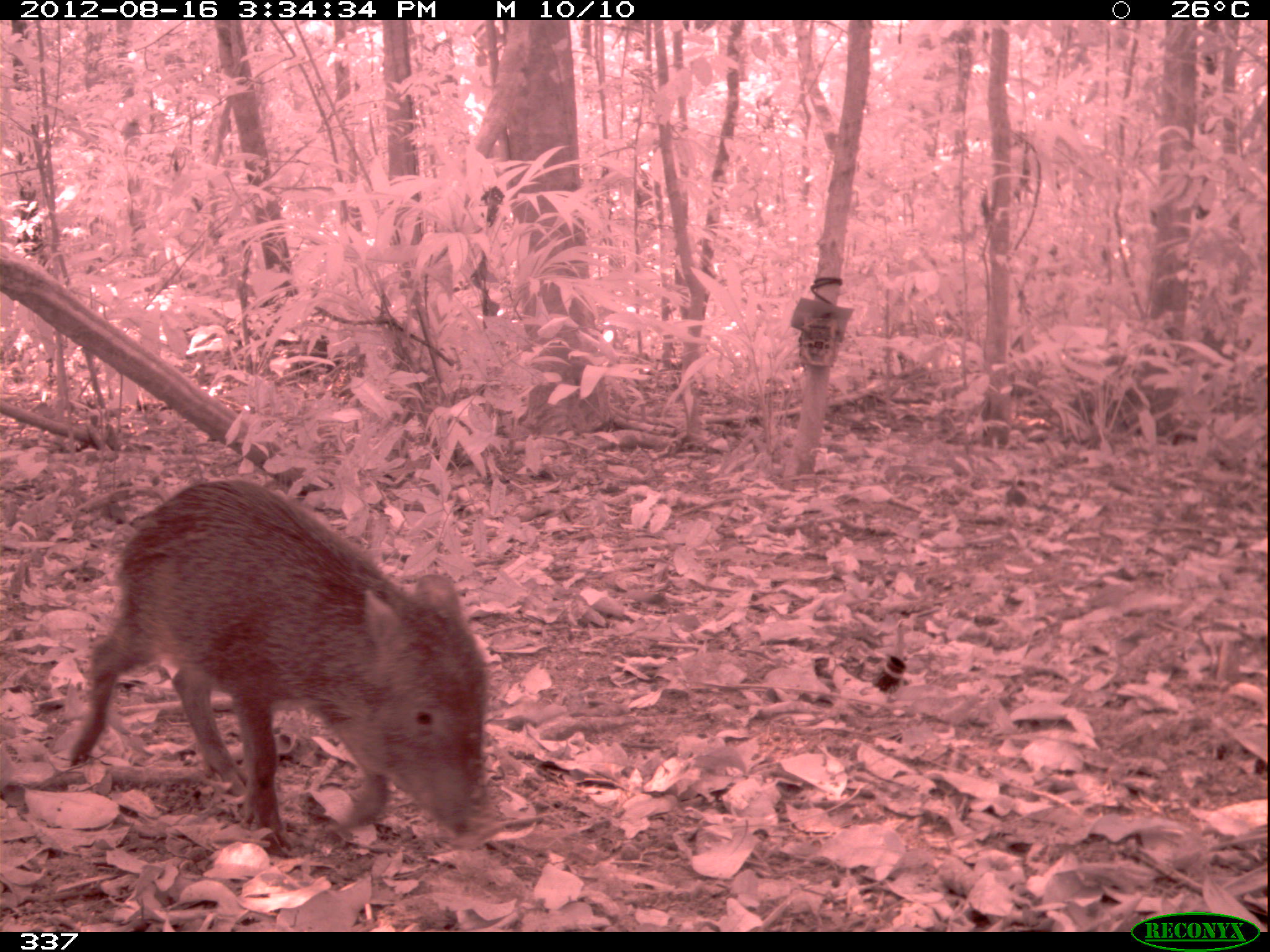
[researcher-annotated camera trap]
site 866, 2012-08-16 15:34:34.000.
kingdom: Animalia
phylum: Chordata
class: Mammalia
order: Artiodactyla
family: Tayassuidae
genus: Tayassu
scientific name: Tayassu pecari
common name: white-lipped peccary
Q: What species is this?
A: Tayassu pecari (white-lipped peccary).